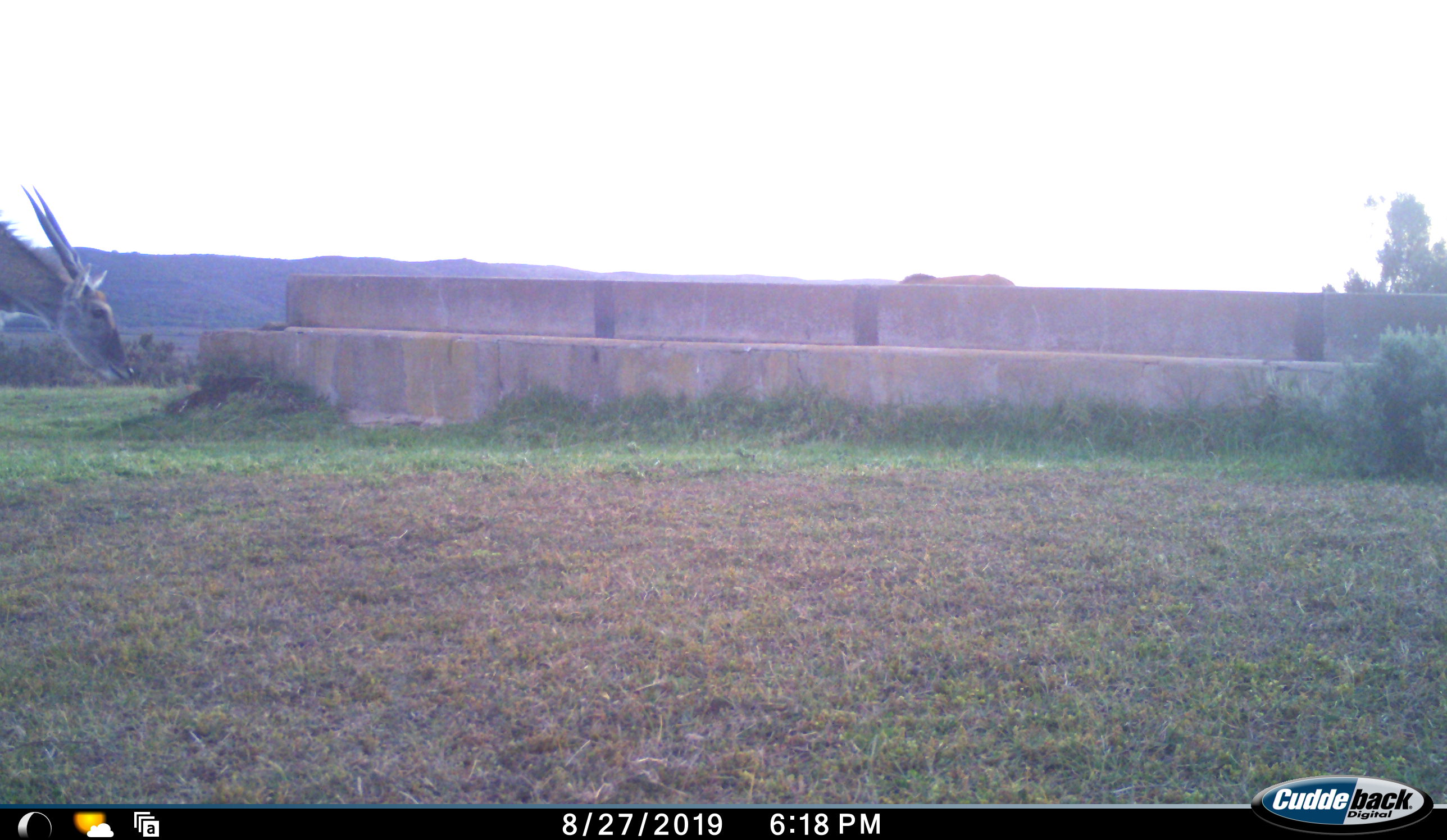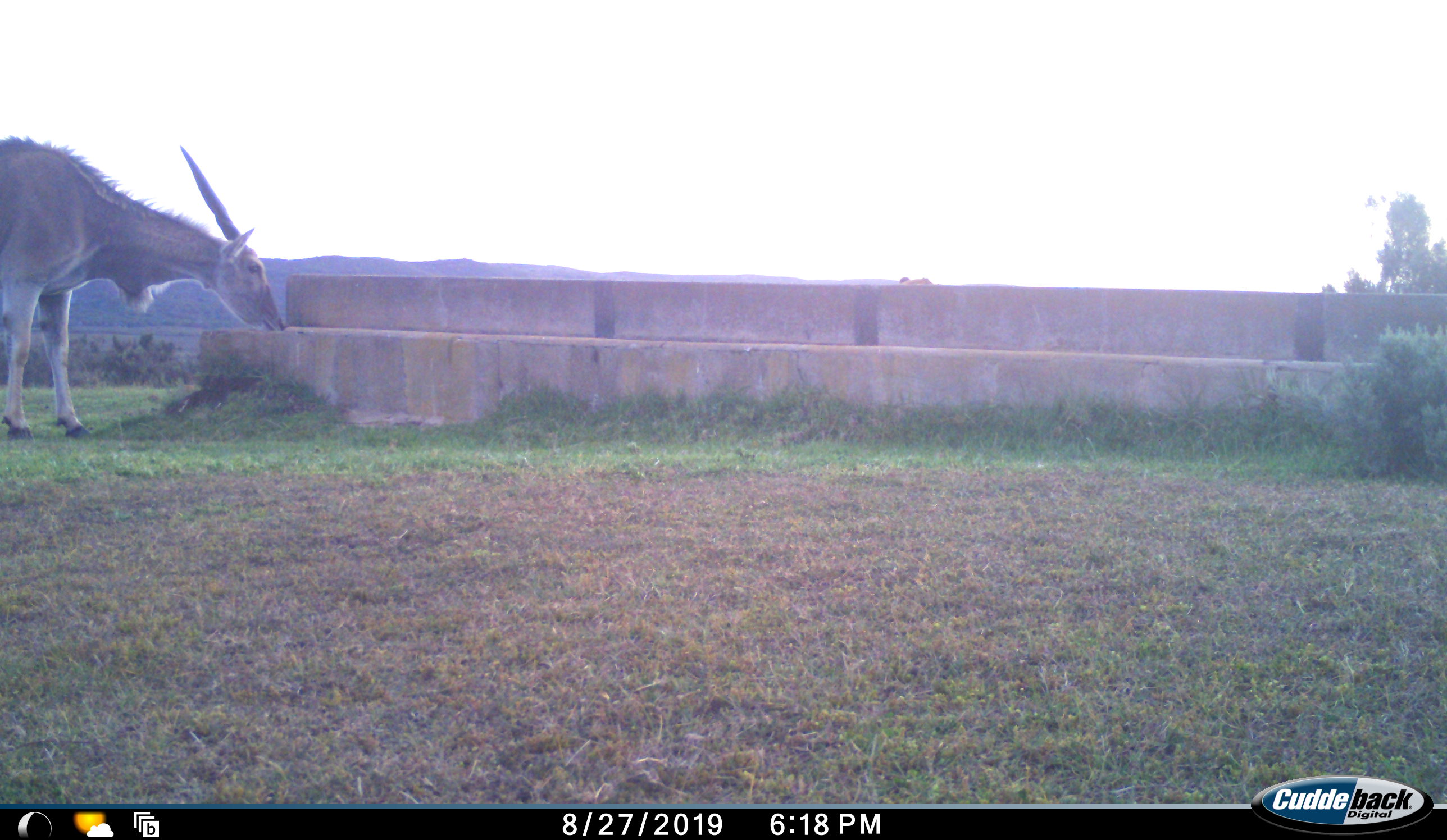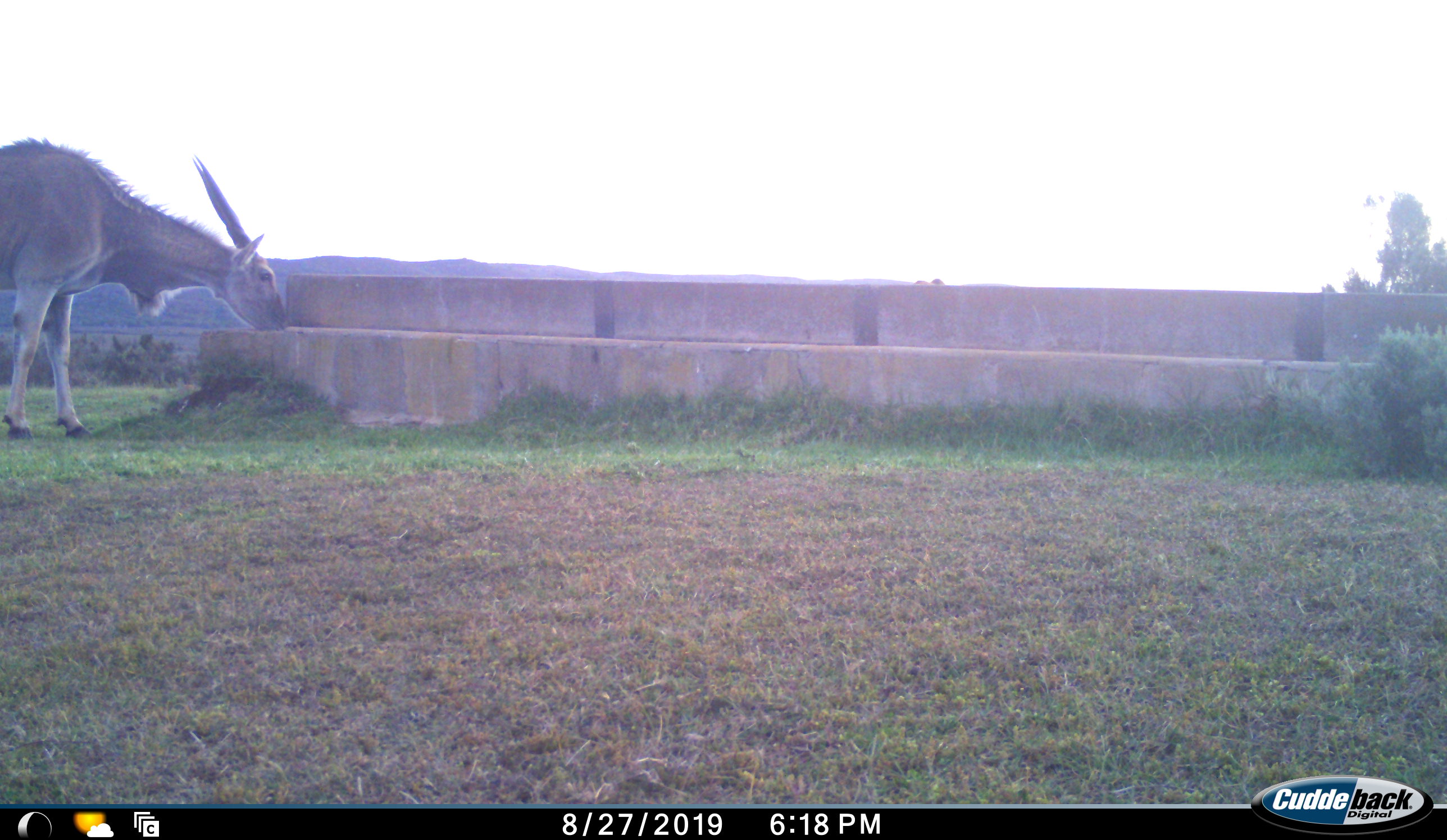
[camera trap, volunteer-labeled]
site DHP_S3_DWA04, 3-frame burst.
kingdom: Animalia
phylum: Chordata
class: Mammalia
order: Artiodactyla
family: Bovidae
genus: Tragelaphus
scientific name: Tragelaphus oryx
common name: eland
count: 2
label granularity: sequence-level